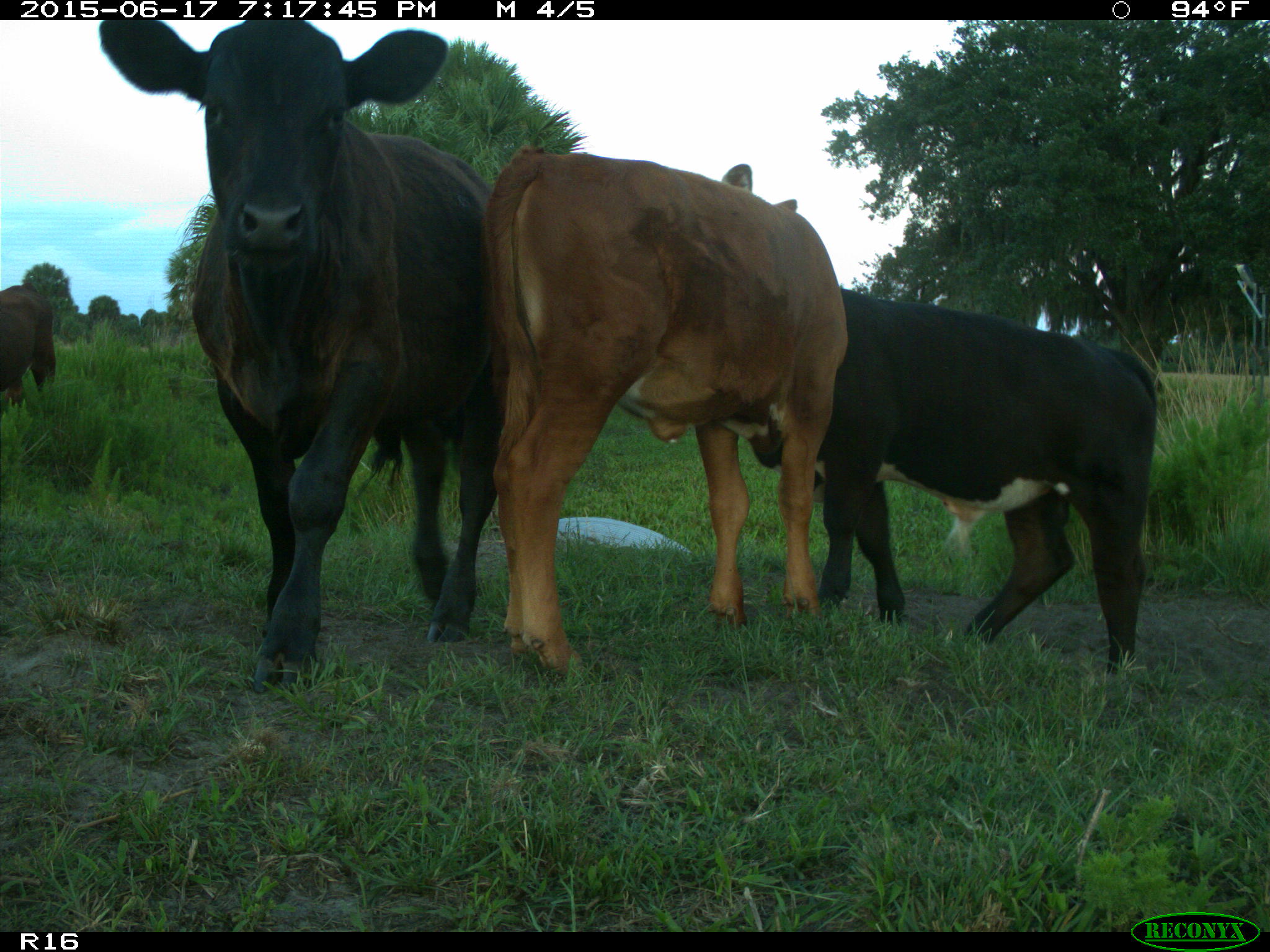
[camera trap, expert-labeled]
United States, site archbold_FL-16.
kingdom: Animalia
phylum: Chordata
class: Mammalia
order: Artiodactyla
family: Bovidae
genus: Bos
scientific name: Bos taurus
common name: domestic cow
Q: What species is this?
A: Bos taurus (domestic cow).